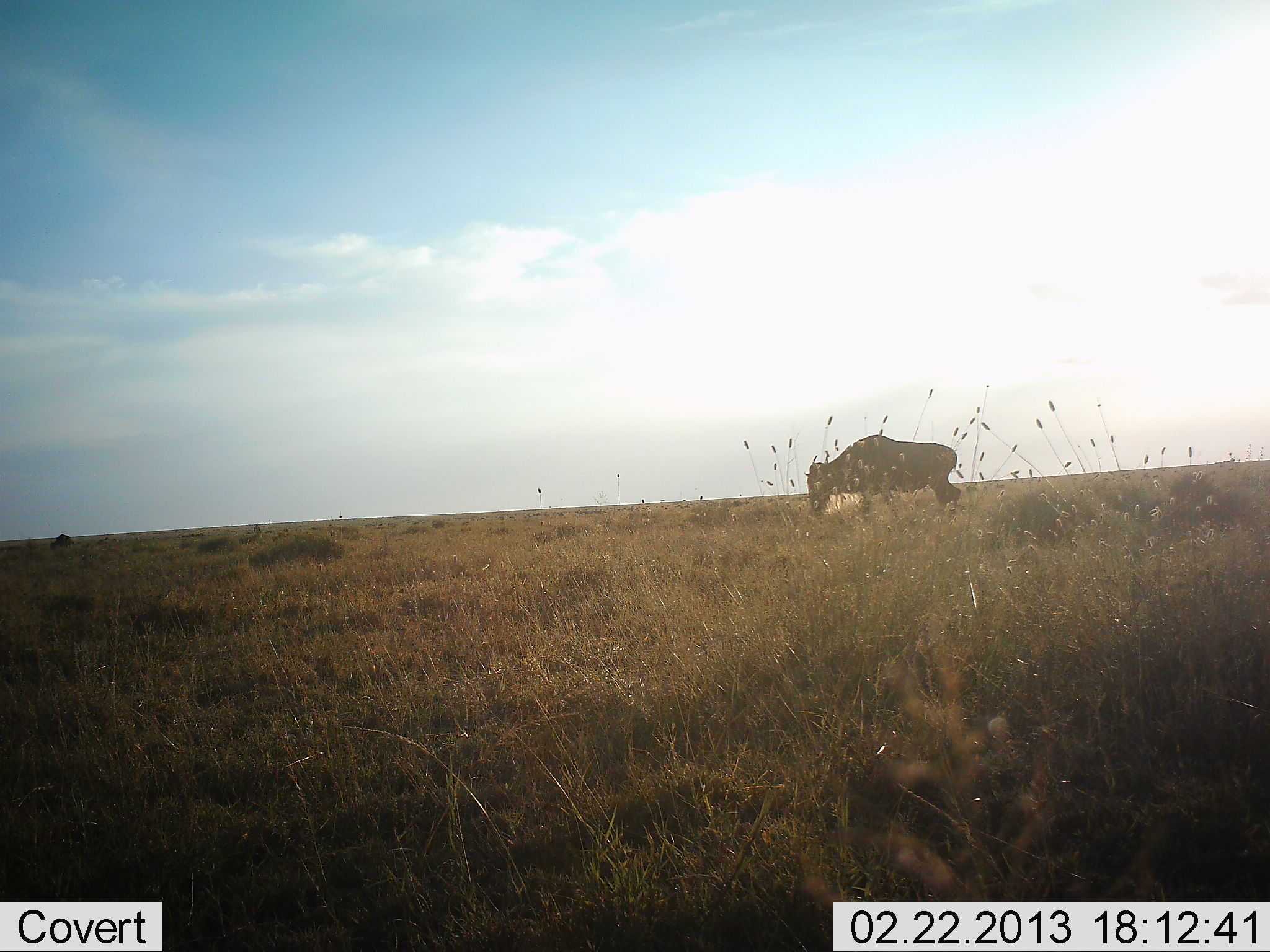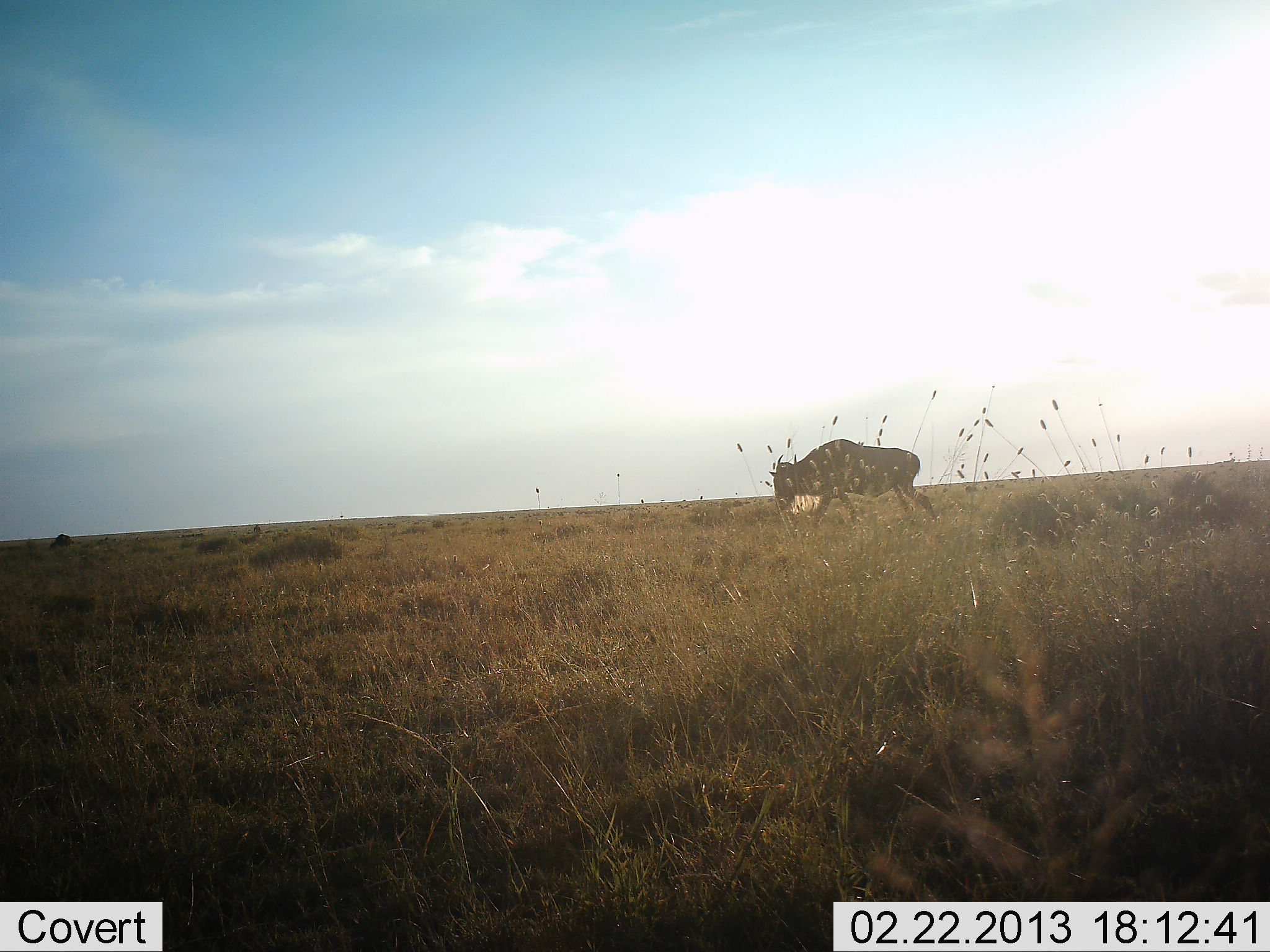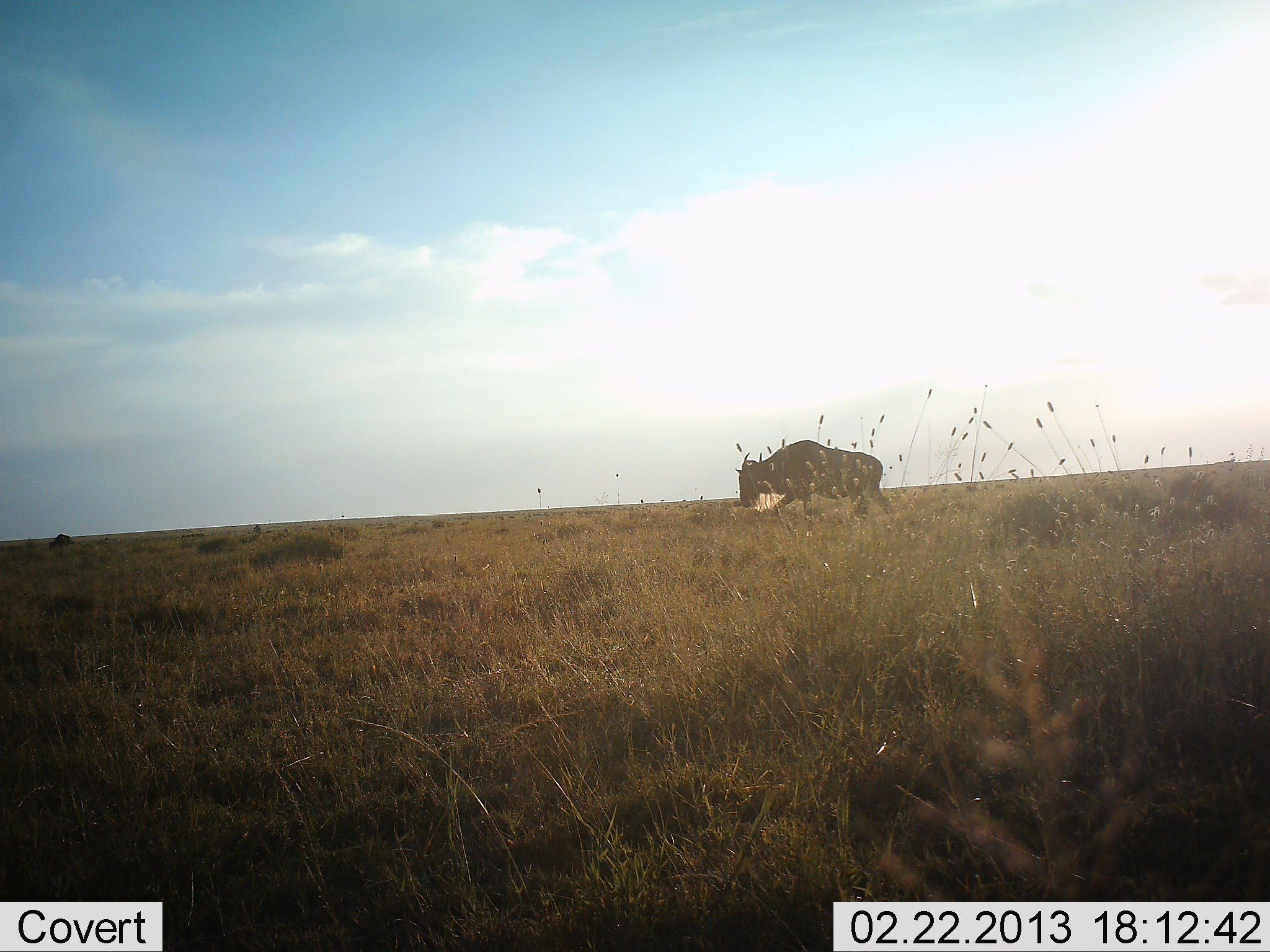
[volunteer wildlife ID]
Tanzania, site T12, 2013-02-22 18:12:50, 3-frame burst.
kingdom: Animalia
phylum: Chordata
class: Mammalia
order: Artiodactyla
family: Bovidae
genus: Connochaetes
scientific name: Connochaetes taurinus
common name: blue wildebeest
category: wildebeest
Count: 1.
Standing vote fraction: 0%.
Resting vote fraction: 0%.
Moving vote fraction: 100%.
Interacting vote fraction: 0%.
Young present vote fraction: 0%.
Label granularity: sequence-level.